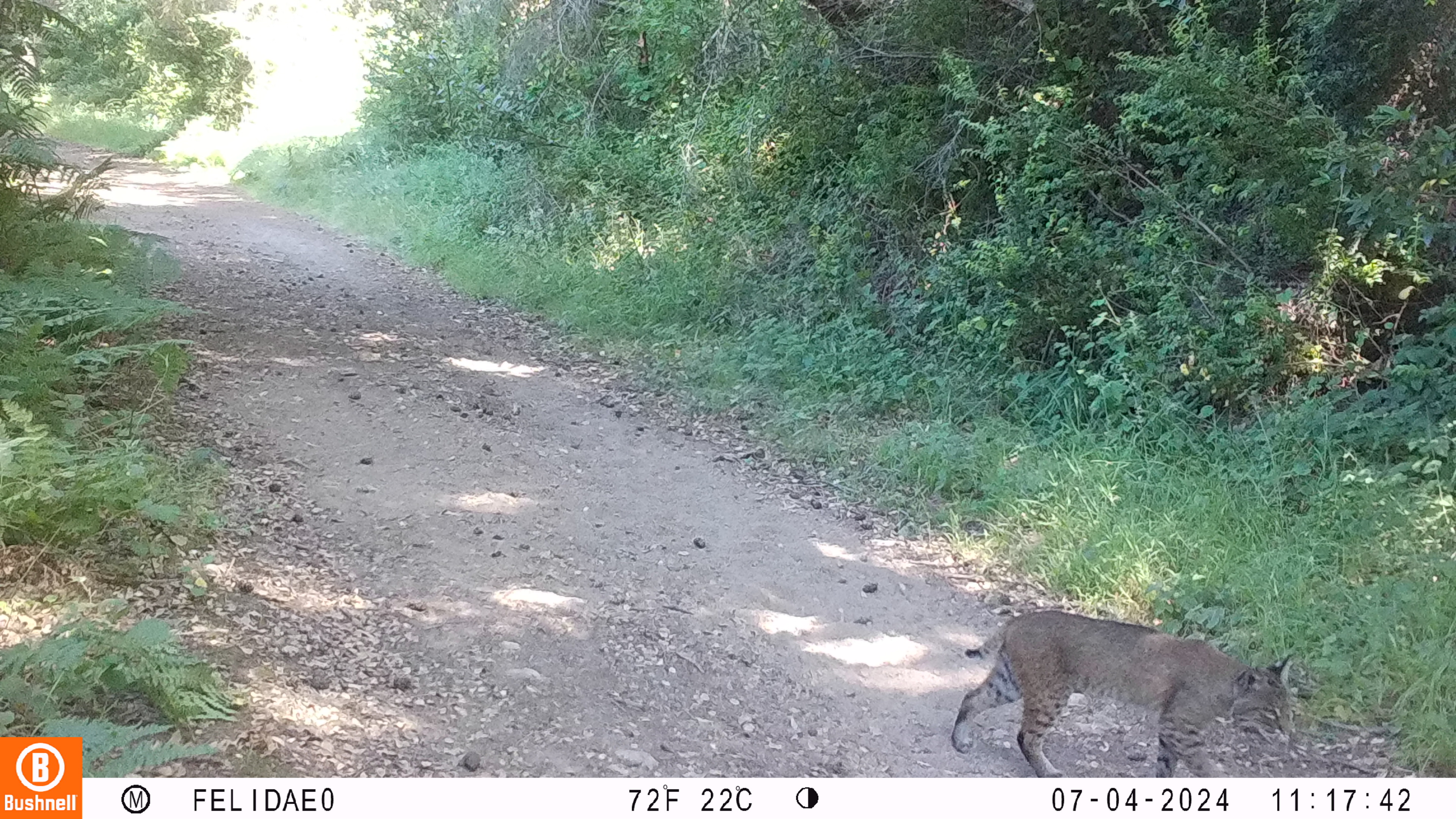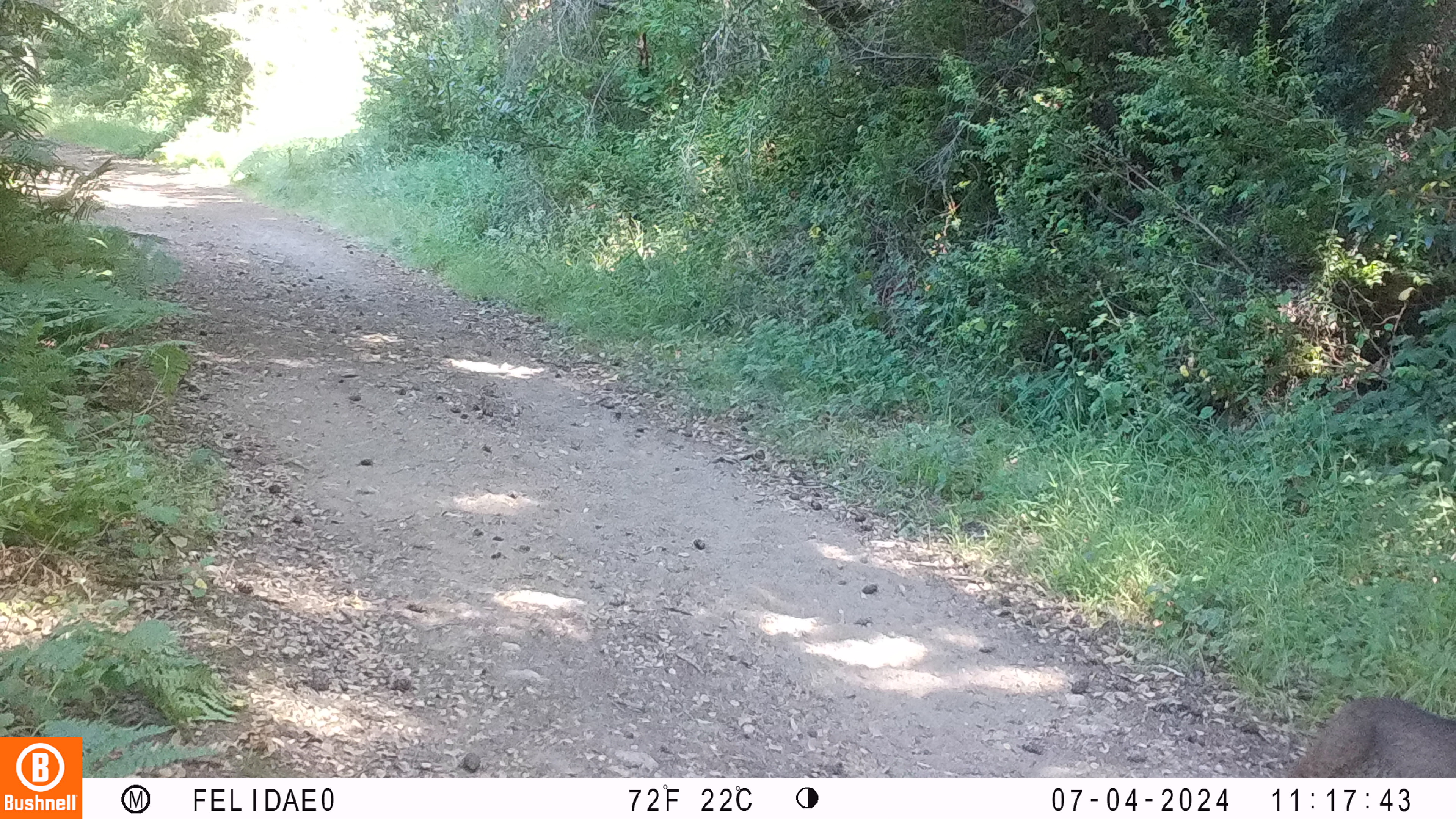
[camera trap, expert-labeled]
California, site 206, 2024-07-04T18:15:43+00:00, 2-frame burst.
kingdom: Animalia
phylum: Chordata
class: Mammalia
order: Carnivora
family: Felidae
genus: Lynx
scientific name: Lynx rufus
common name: bobcat